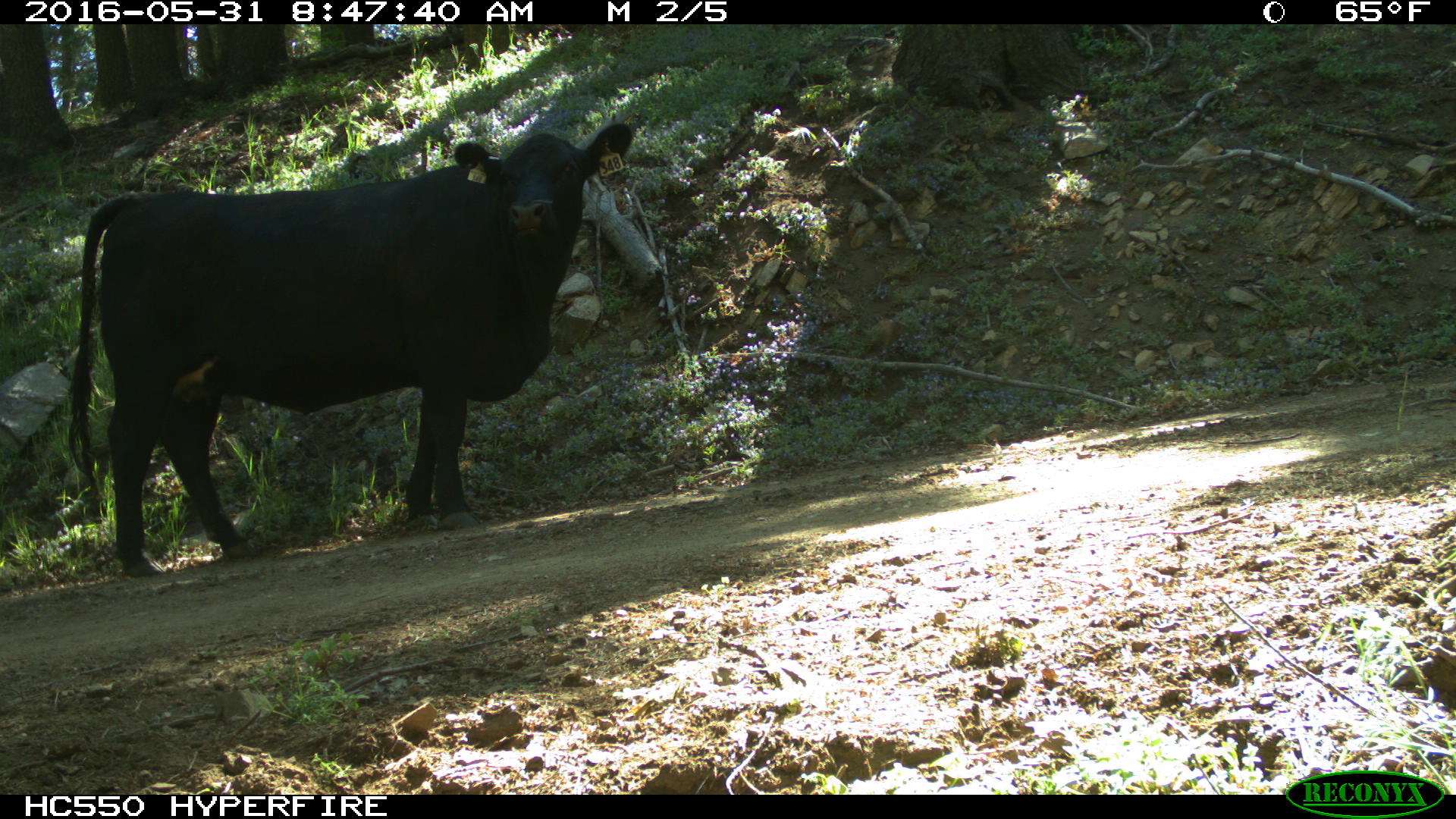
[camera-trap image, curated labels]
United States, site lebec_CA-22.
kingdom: Animalia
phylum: Chordata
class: Mammalia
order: Artiodactyla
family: Bovidae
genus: Bos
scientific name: Bos taurus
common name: domestic cow